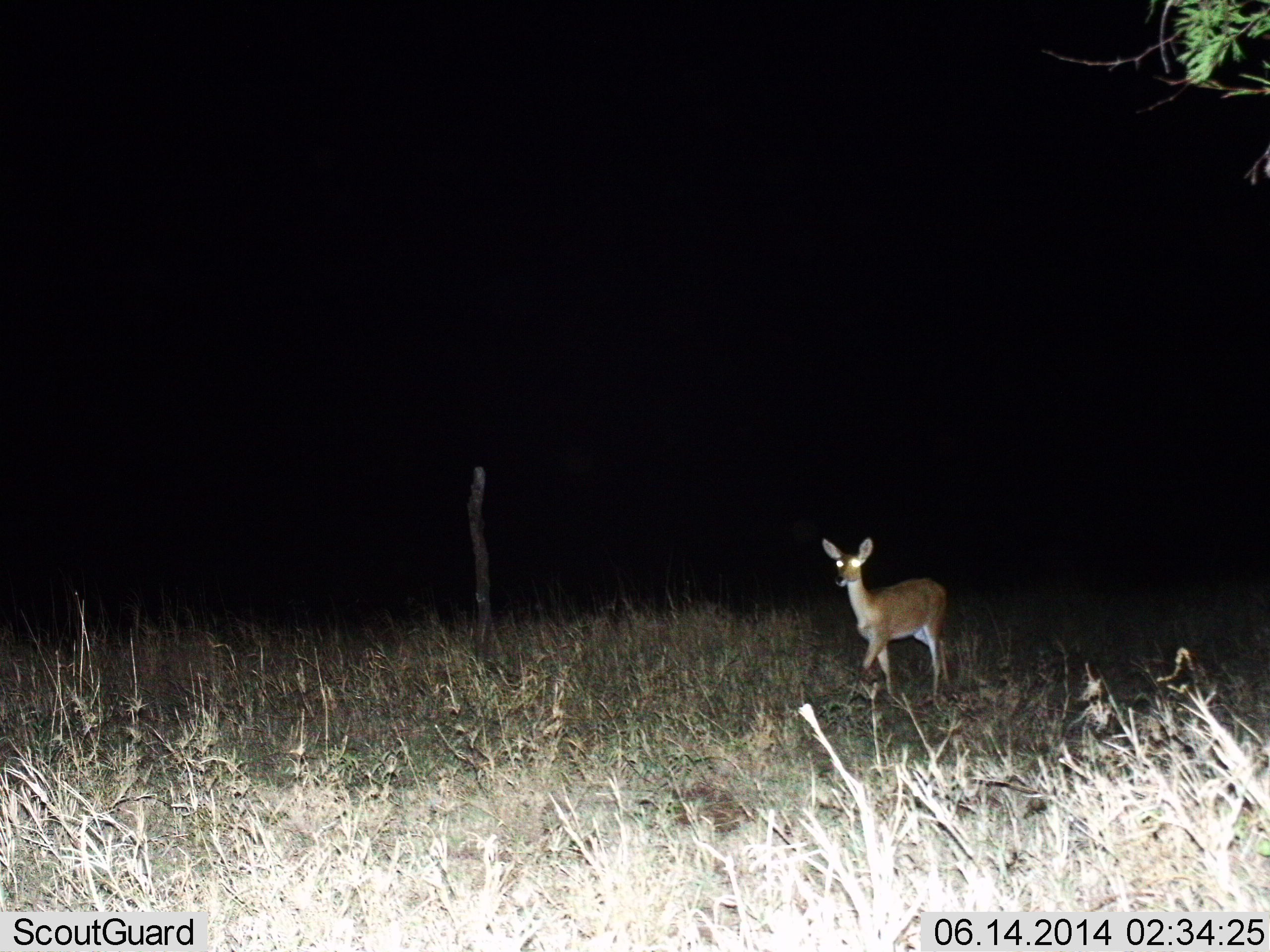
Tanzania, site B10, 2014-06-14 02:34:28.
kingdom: Animalia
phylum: Chordata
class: Mammalia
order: Artiodactyla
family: Bovidae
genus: Redunca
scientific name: Redunca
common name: reedbuck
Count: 1.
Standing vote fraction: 20%.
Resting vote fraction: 0%.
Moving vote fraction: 80%.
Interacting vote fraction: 0%.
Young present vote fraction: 0%.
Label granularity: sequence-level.